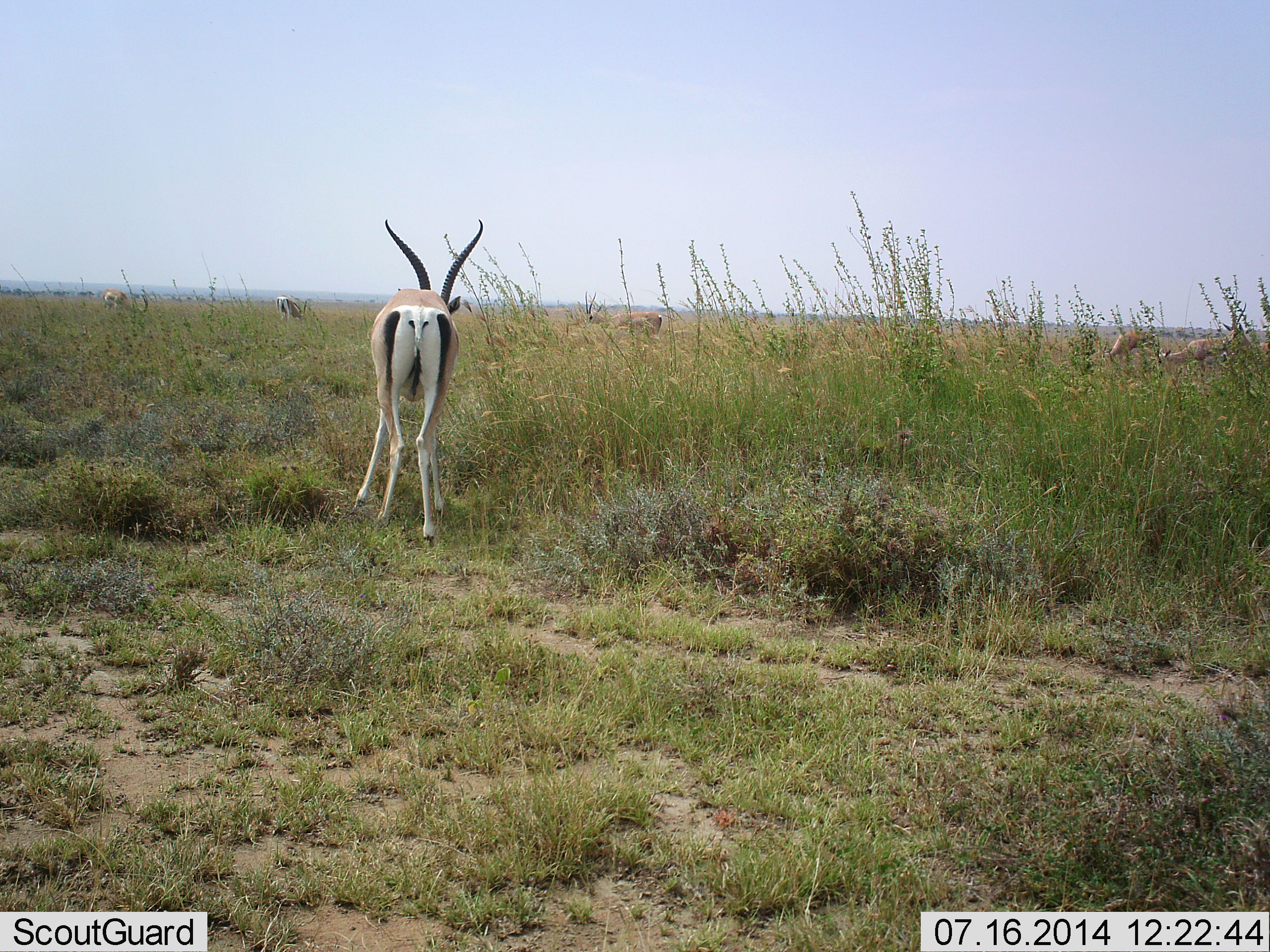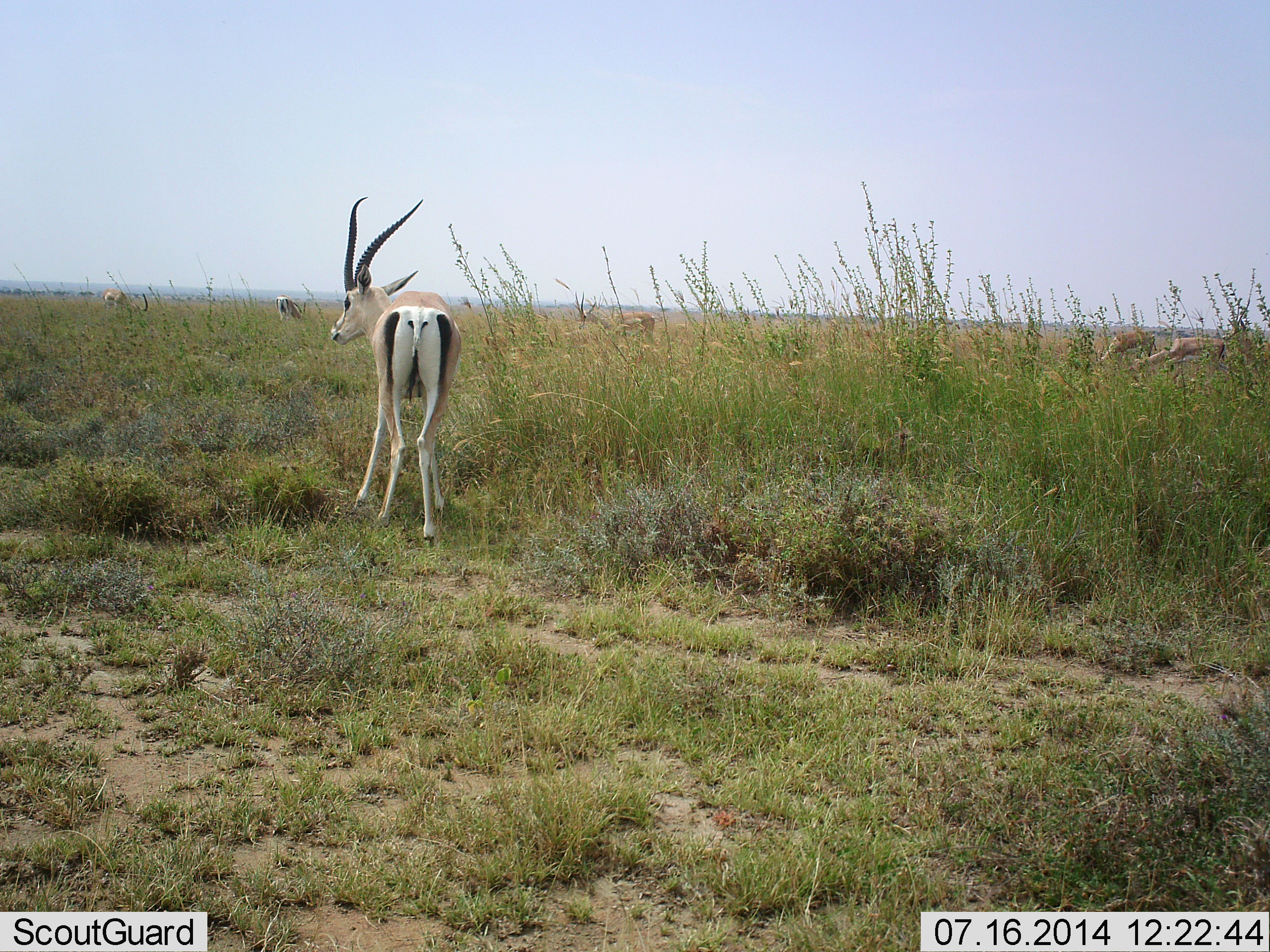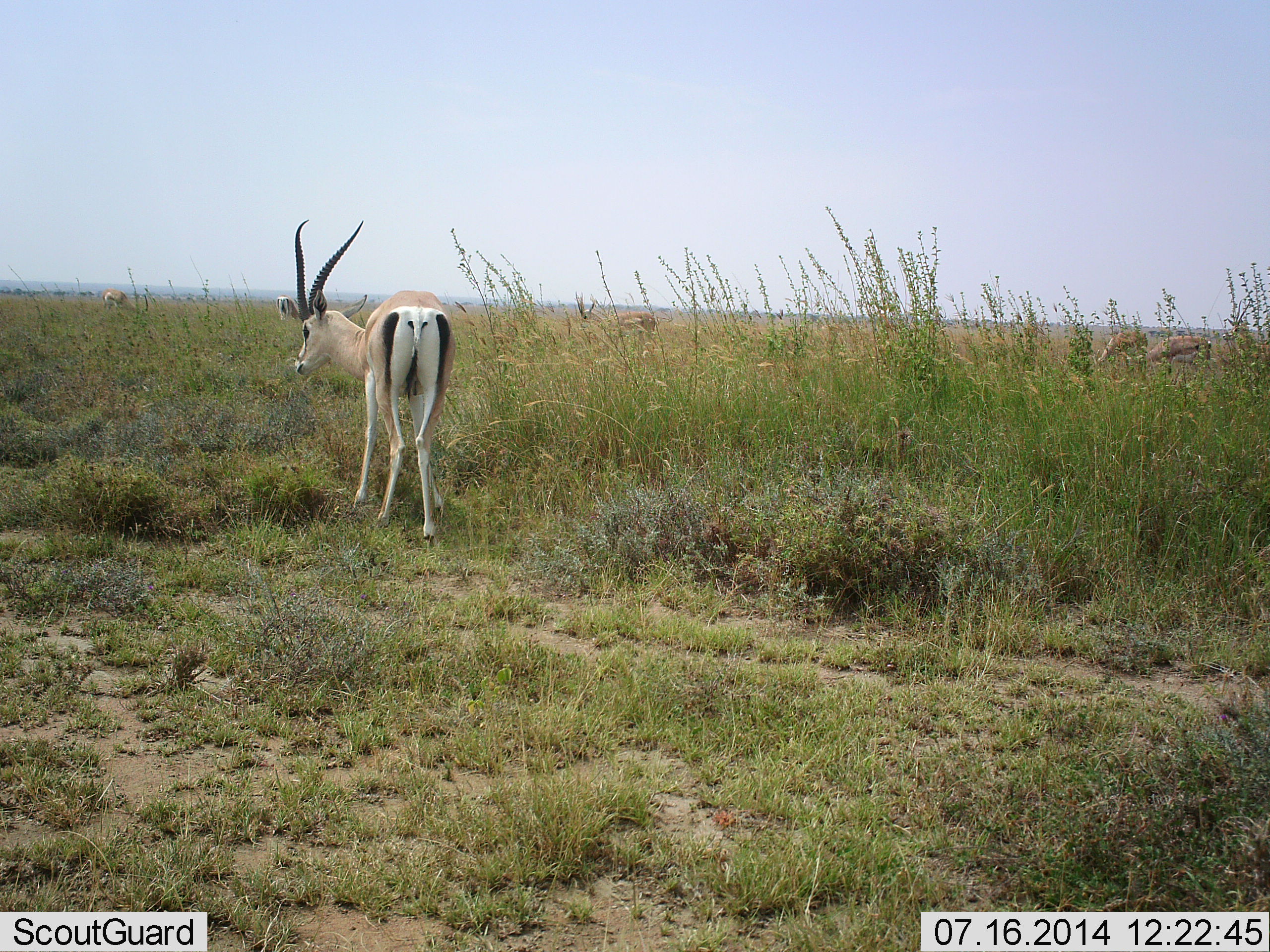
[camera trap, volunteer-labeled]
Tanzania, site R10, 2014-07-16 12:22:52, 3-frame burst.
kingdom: Animalia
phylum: Chordata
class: Mammalia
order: Artiodactyla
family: Bovidae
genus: Nanger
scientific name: Nanger granti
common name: grant's gazelle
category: gazellegrants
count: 6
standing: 50%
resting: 0%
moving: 10%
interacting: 10%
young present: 0%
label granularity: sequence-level